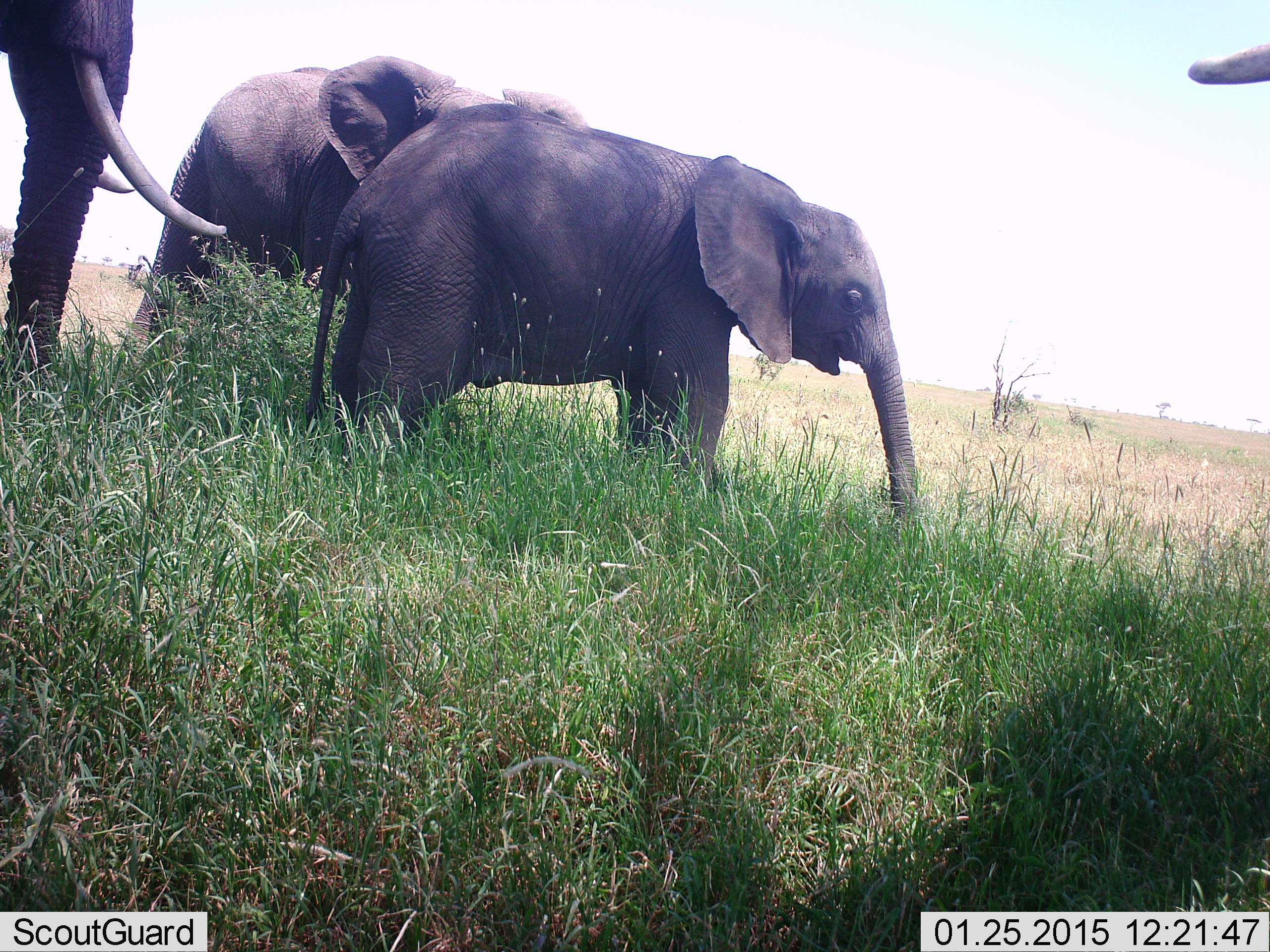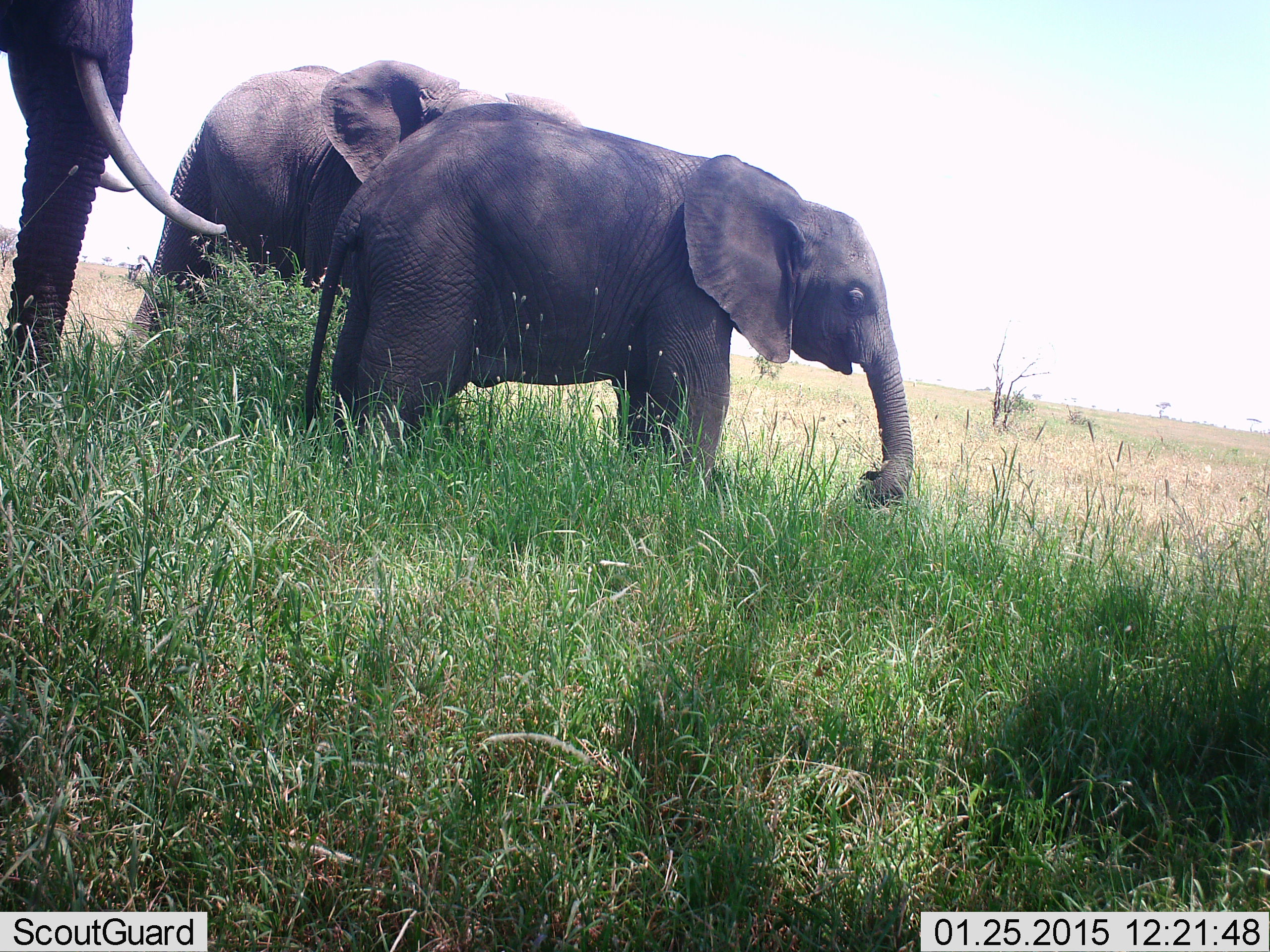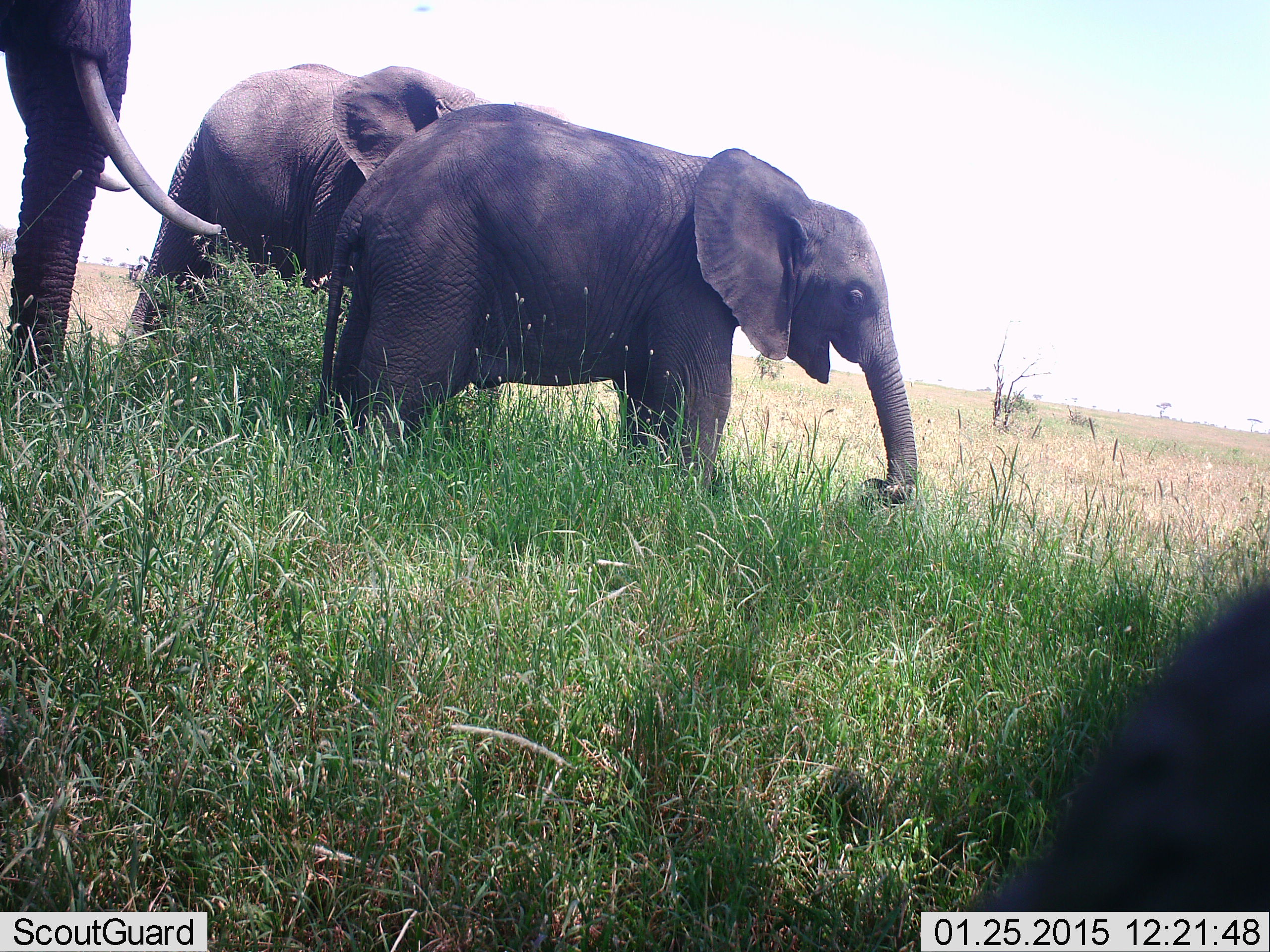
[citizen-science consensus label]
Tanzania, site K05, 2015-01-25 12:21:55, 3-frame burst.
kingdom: Animalia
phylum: Chordata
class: Mammalia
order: Proboscidea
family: Elephantidae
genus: Loxodonta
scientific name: Loxodonta africana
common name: african bush elephant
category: elephant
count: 4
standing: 90%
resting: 0%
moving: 10%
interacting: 0%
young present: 60%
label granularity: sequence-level